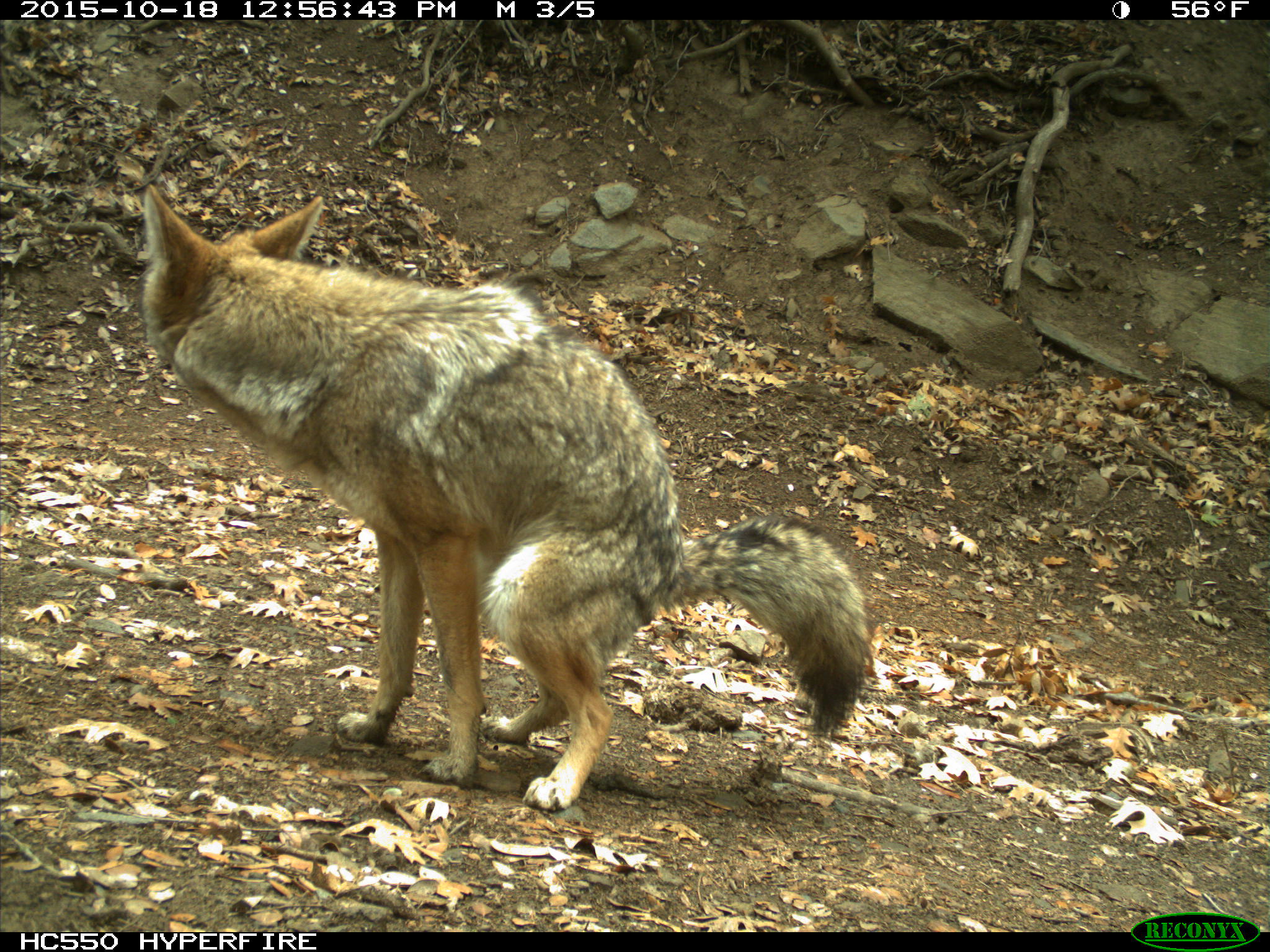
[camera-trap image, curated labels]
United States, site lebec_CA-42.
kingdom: Animalia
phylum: Chordata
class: Mammalia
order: Carnivora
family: Canidae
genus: Canis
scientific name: Canis latrans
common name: coyote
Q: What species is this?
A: Canis latrans (coyote).